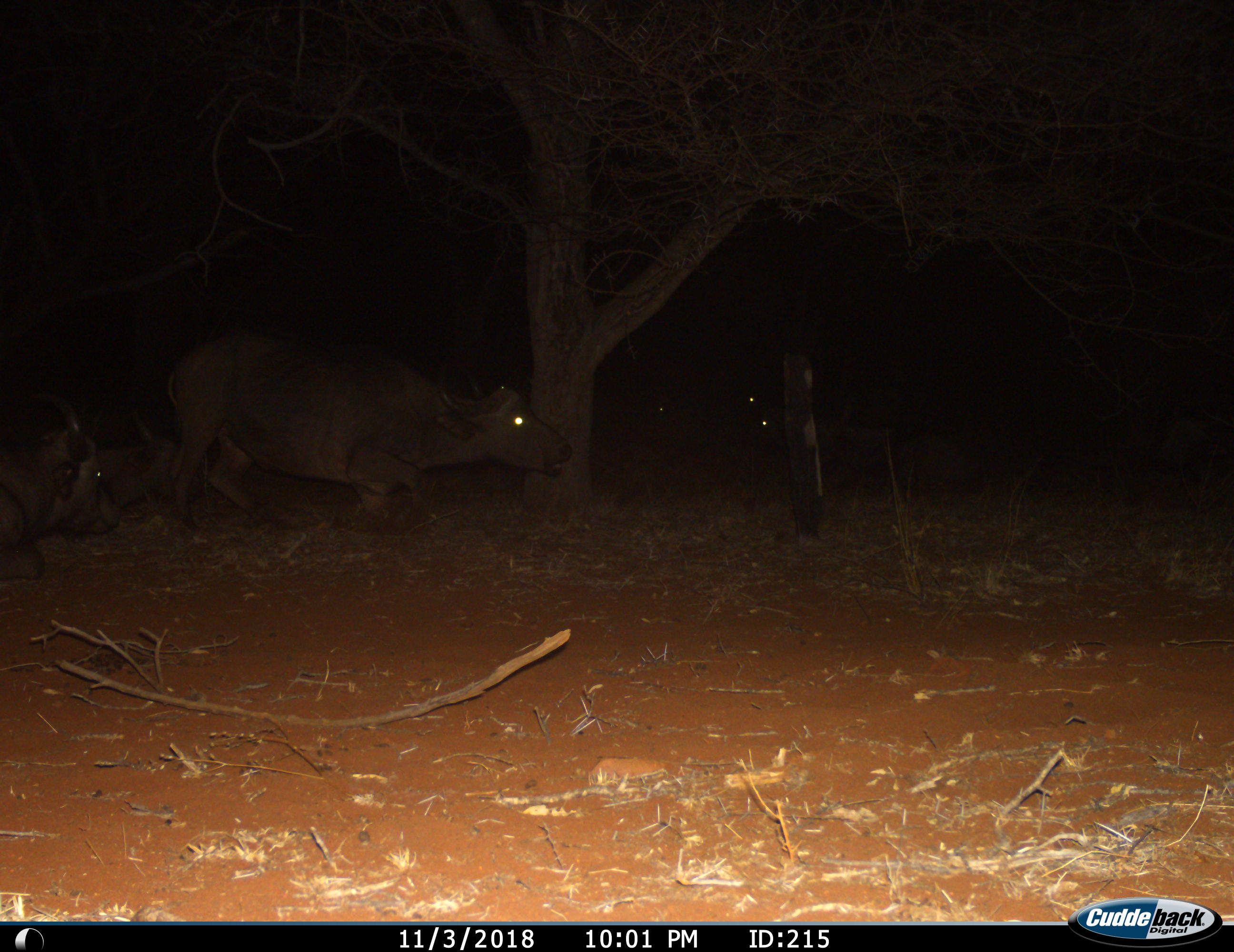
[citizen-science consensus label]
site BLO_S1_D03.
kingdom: Animalia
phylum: Chordata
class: Mammalia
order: Artiodactyla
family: Bovidae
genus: Syncerus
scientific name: Syncerus caffer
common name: african buffalo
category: buffalo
Buffalo (african buffalo) (Syncerus caffer), count 6. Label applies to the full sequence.